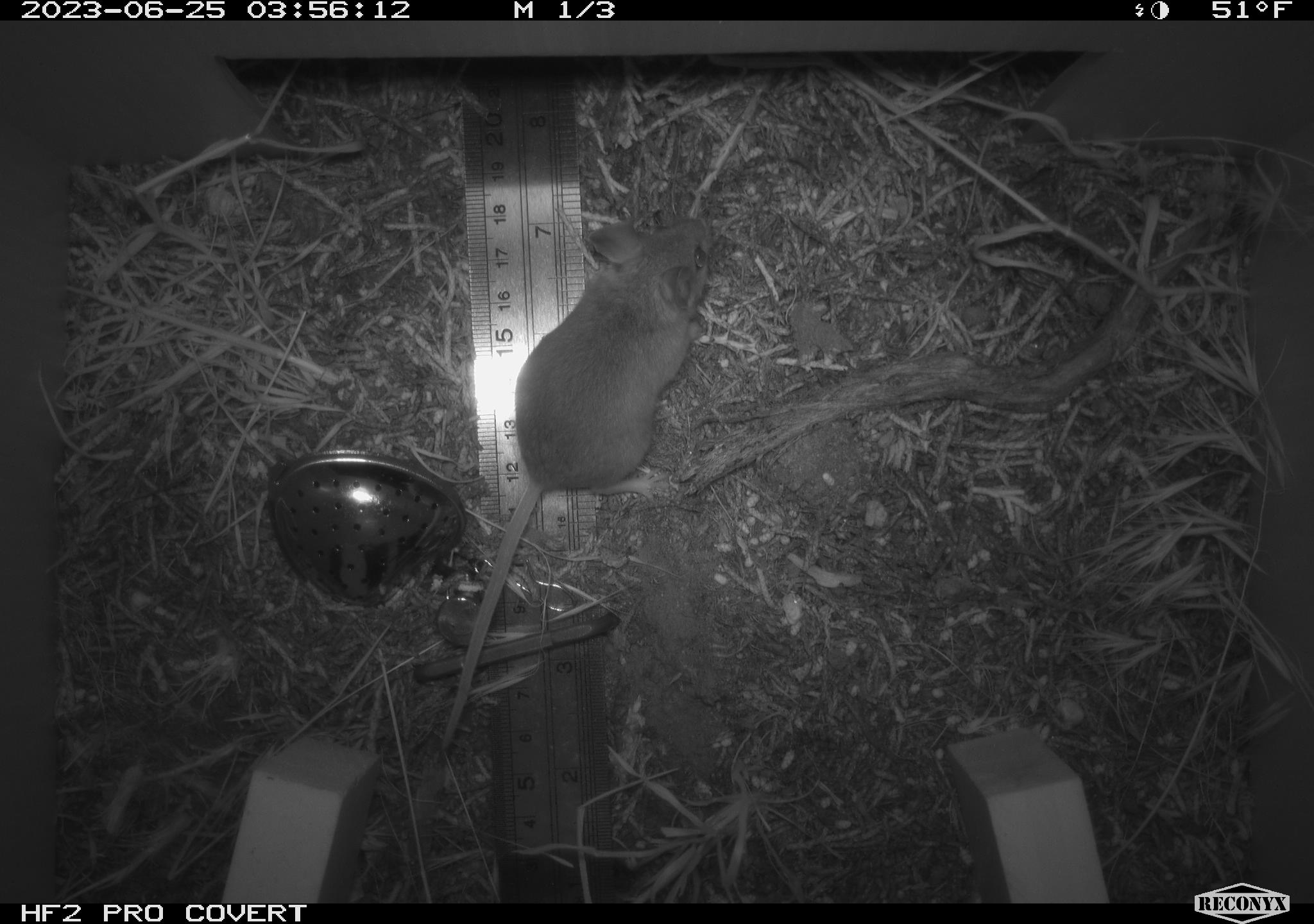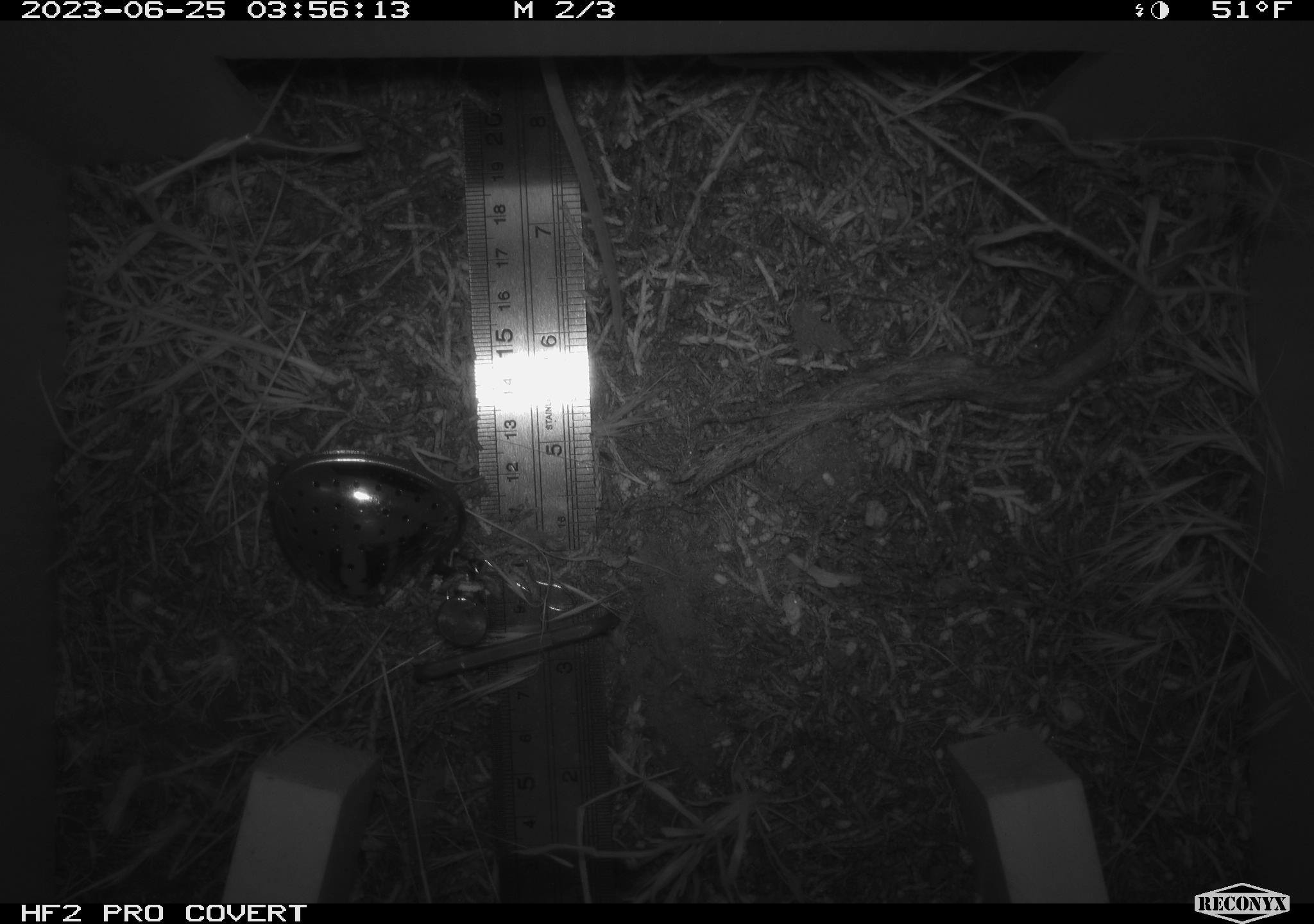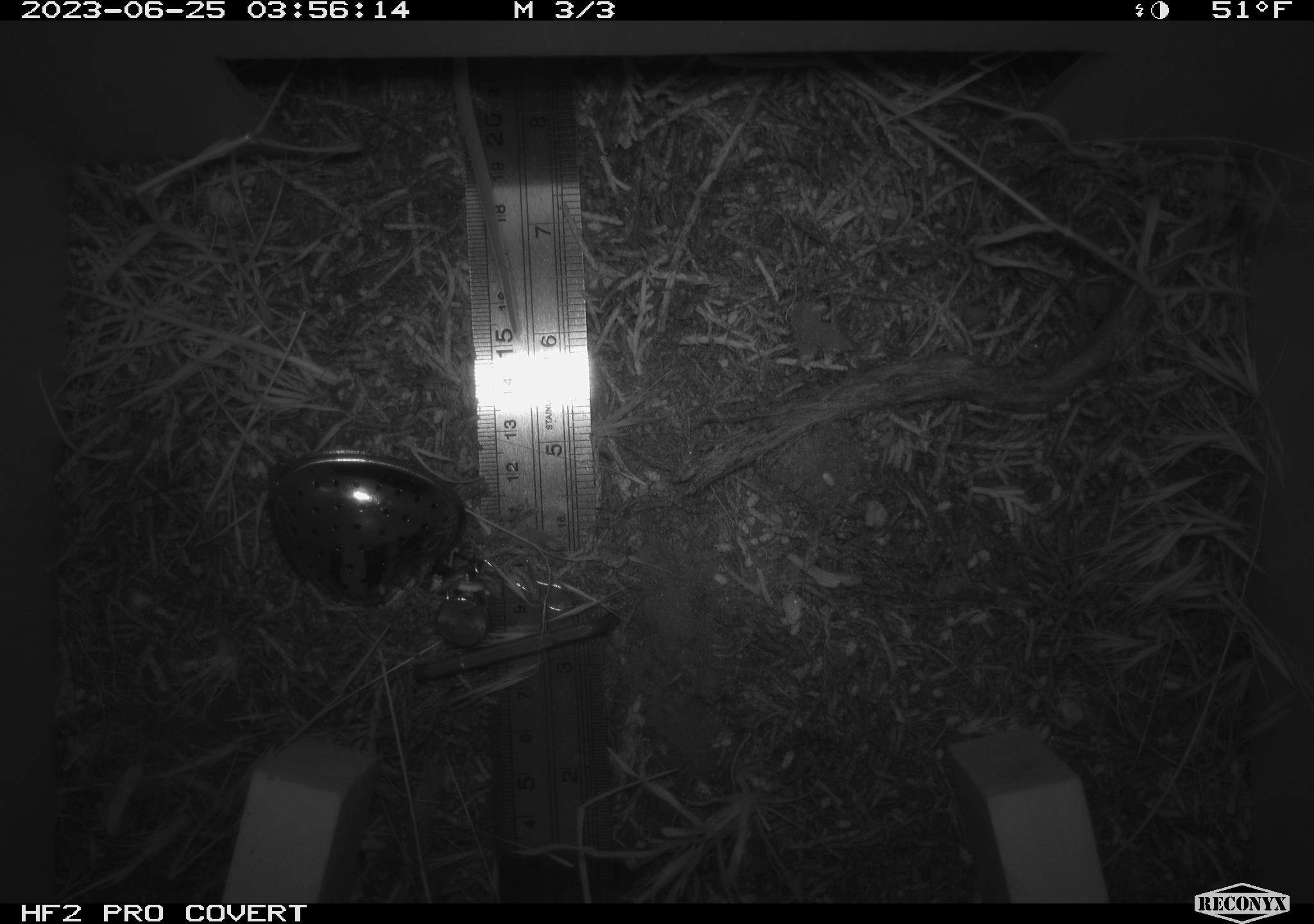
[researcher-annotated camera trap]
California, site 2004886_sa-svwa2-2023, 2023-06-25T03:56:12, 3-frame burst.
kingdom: Animalia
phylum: Chordata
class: Mammalia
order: Rodentia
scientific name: Rodentia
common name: mouse species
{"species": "mouse species (Rodentia)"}